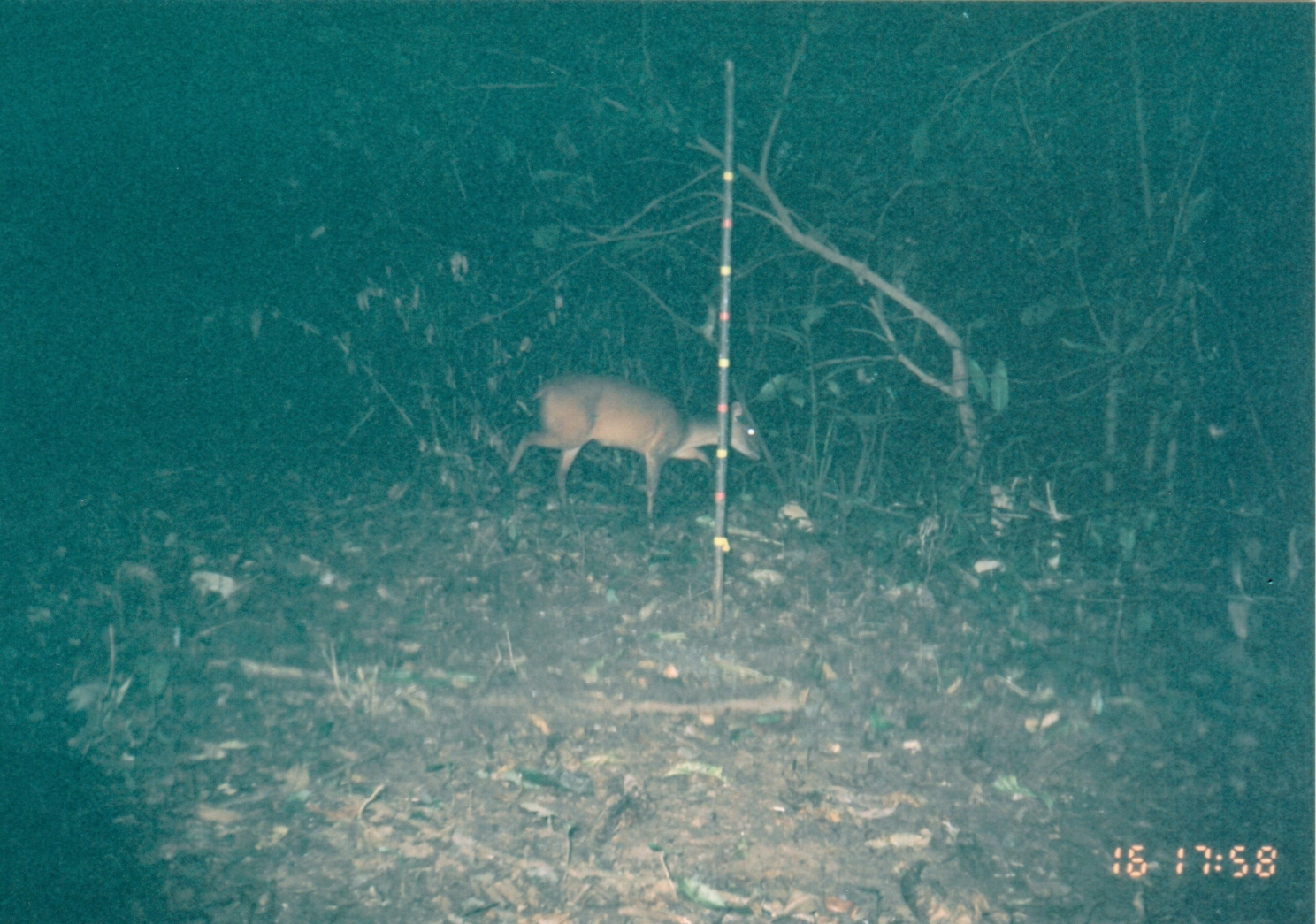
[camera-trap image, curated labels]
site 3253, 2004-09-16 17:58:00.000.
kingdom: Animalia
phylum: Chordata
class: Mammalia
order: Artiodactyla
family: Bovidae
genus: Cephalophus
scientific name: Cephalophus harveyi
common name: harvey's duiker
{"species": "Cephalophus harveyi (harvey's duiker)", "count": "1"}